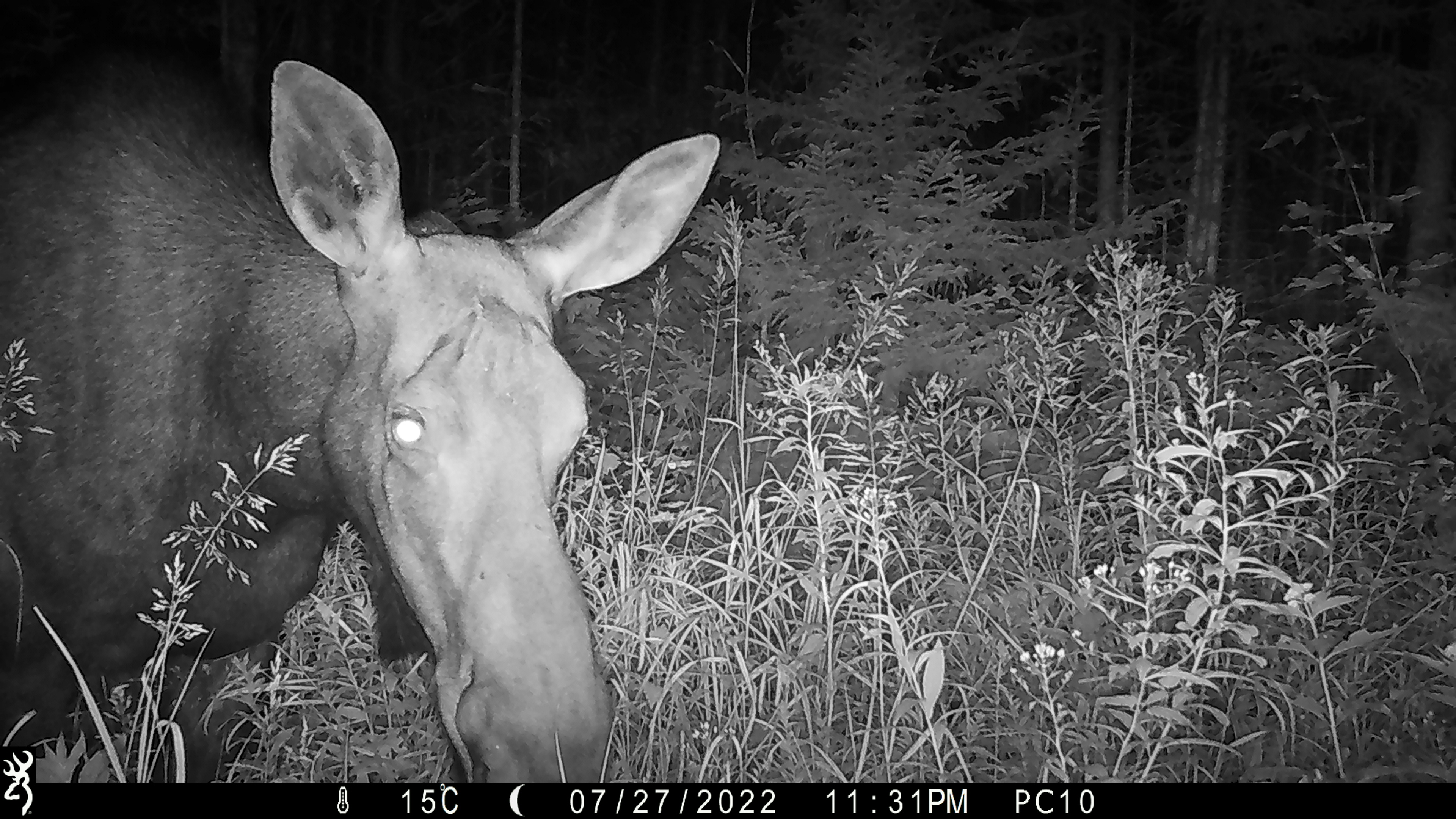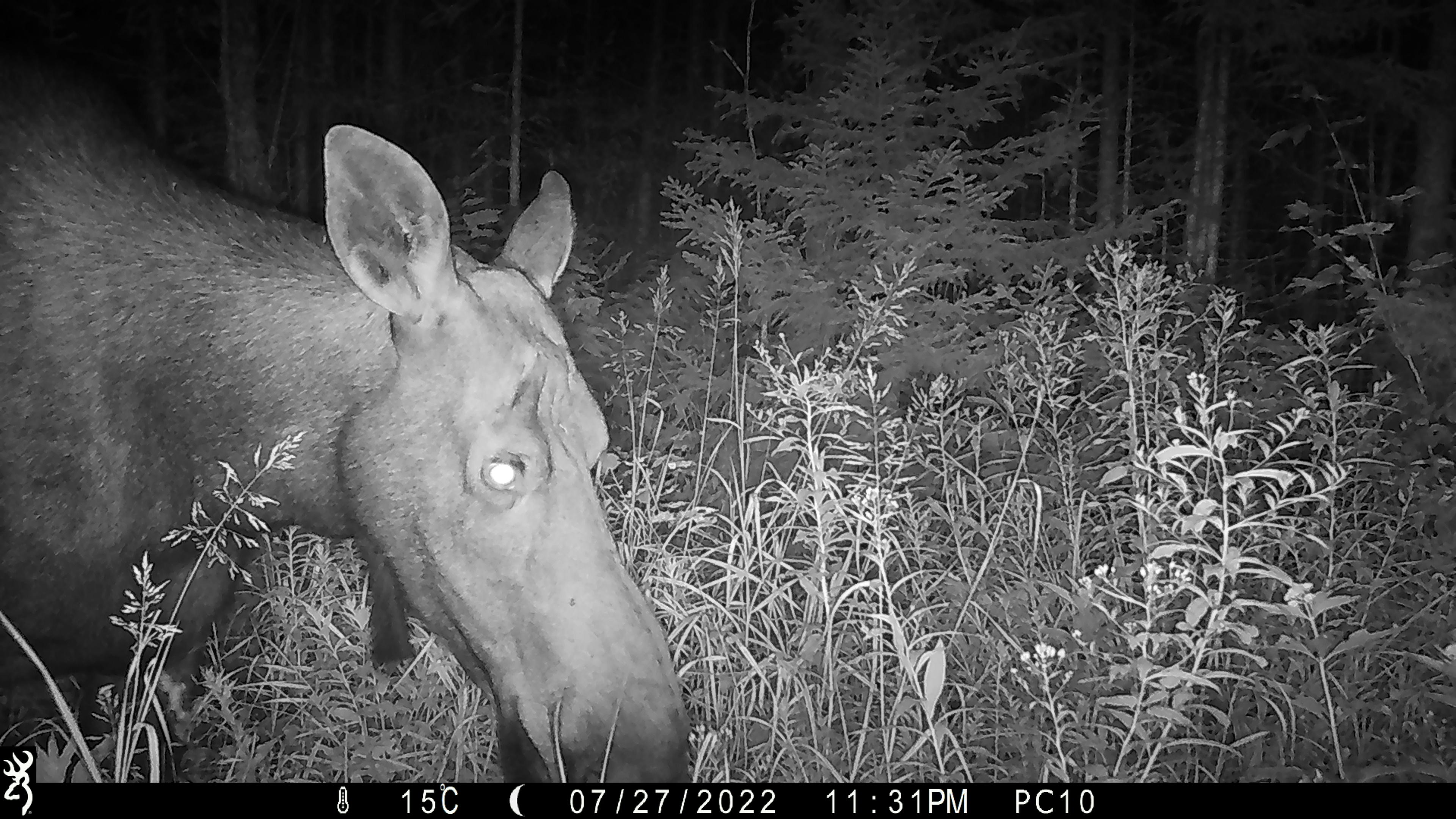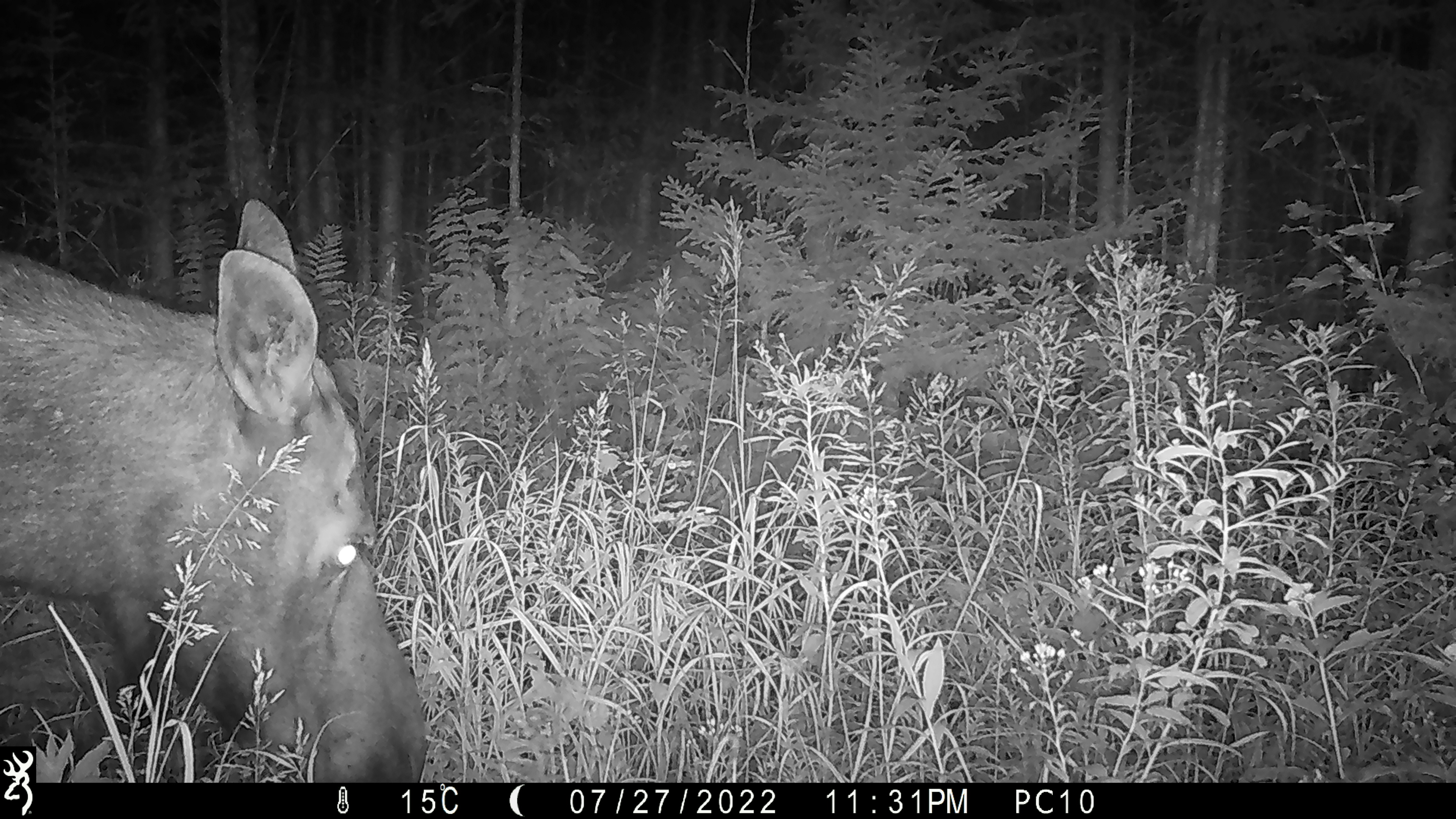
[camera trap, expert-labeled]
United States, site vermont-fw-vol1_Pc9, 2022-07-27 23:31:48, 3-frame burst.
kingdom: Animalia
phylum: Chordata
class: Mammalia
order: Artiodactyla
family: Cervidae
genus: Alces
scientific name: Alces alces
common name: moose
Moose (Alces alces).